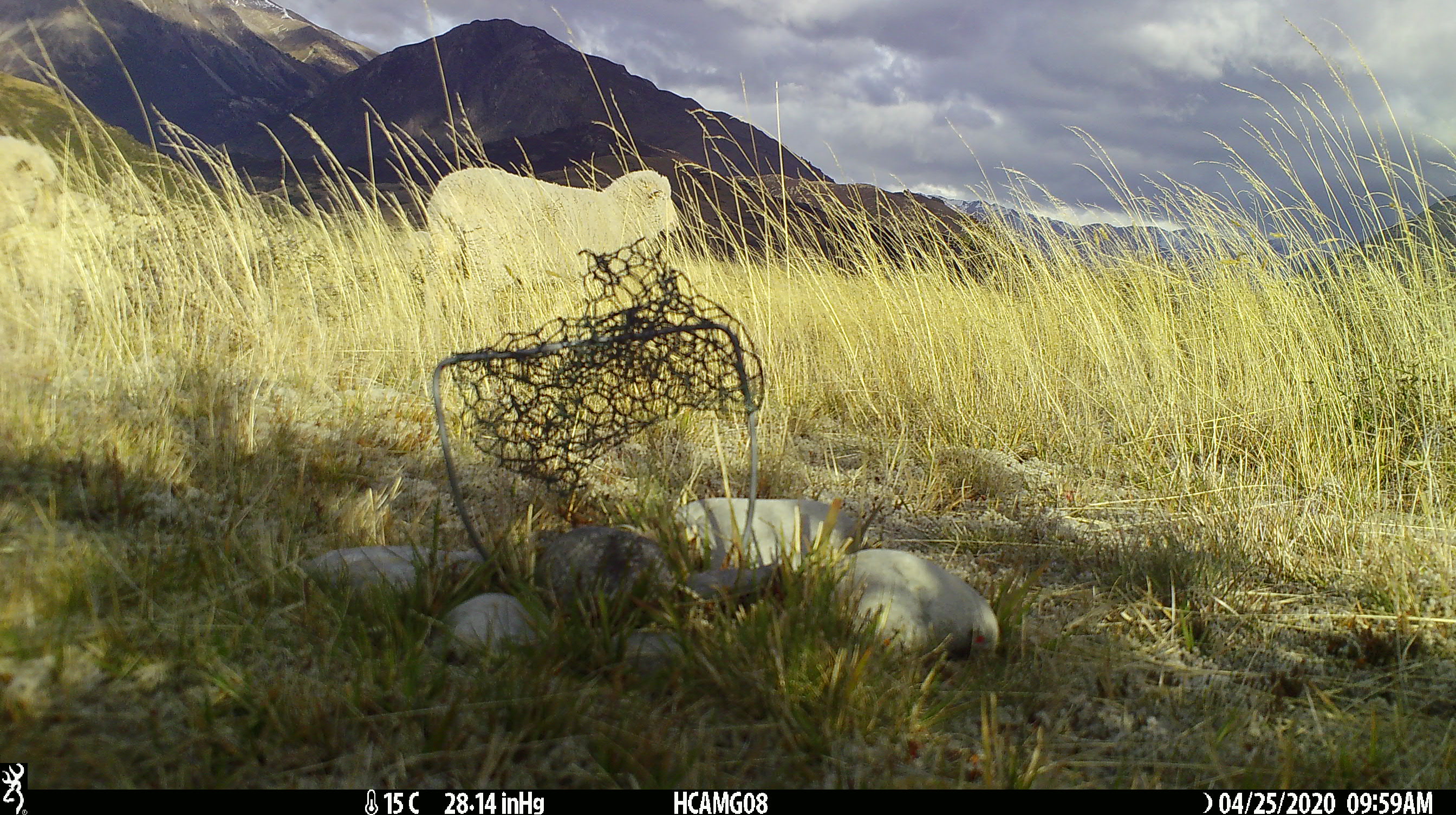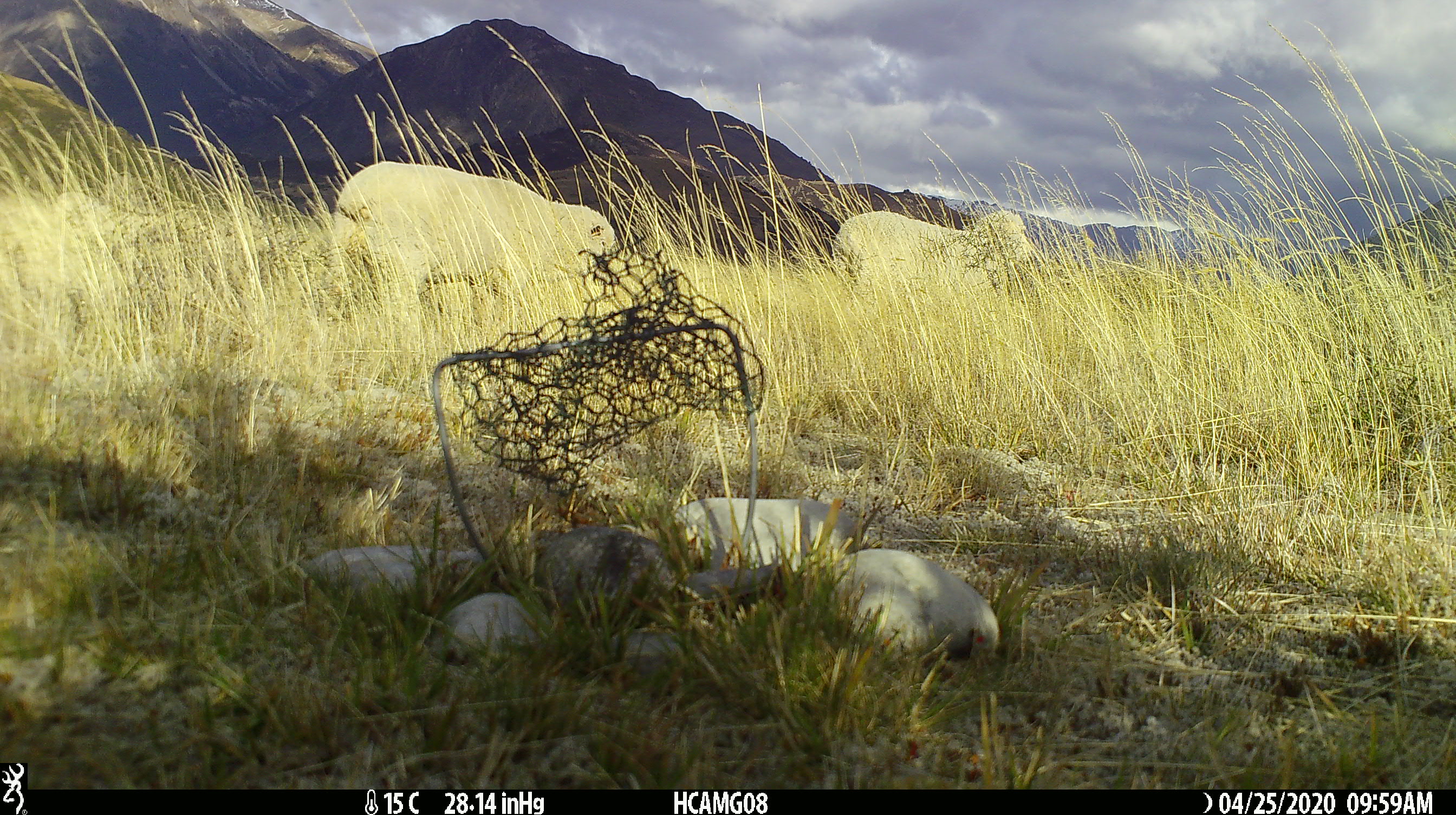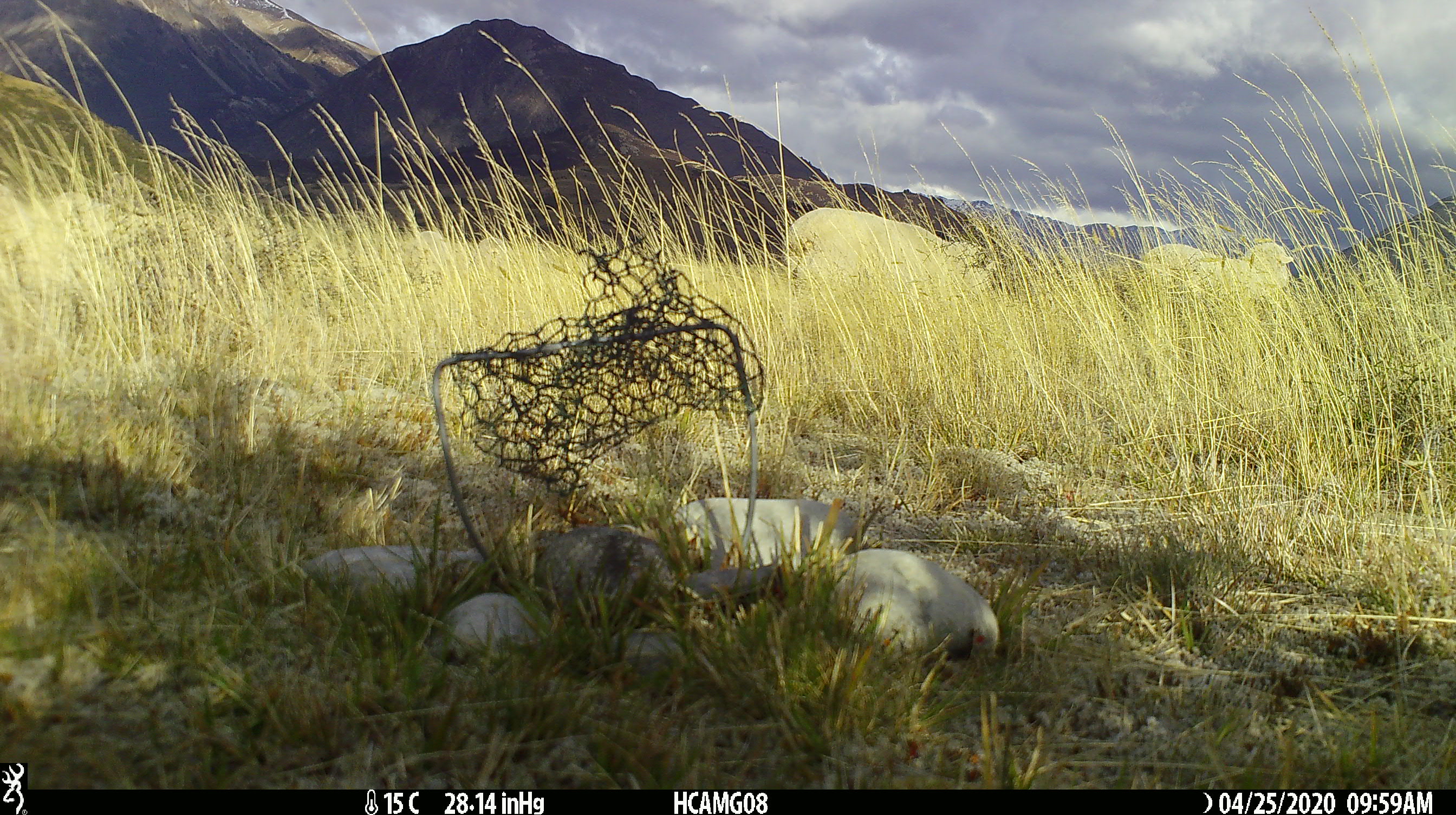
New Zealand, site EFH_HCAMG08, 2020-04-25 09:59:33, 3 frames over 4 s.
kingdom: Animalia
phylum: Chordata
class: Mammalia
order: Artiodactyla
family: Bovidae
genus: Ovis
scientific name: Ovis aries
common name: domestic sheep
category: sheep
Sheep (domestic sheep) (Ovis aries).